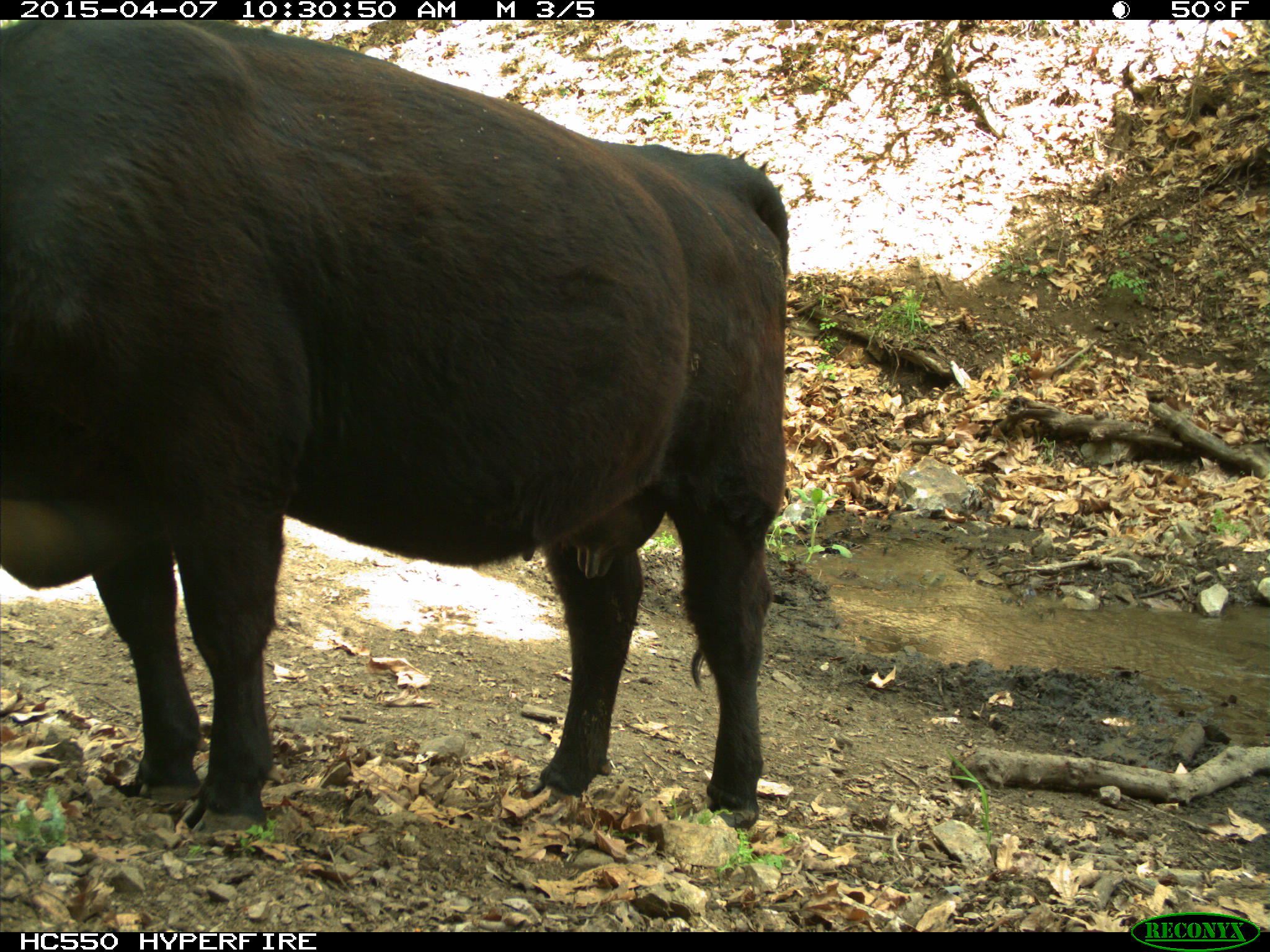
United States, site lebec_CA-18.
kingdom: Animalia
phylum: Chordata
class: Mammalia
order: Artiodactyla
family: Bovidae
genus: Bos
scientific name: Bos taurus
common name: domestic cow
Bos taurus (domestic cow).